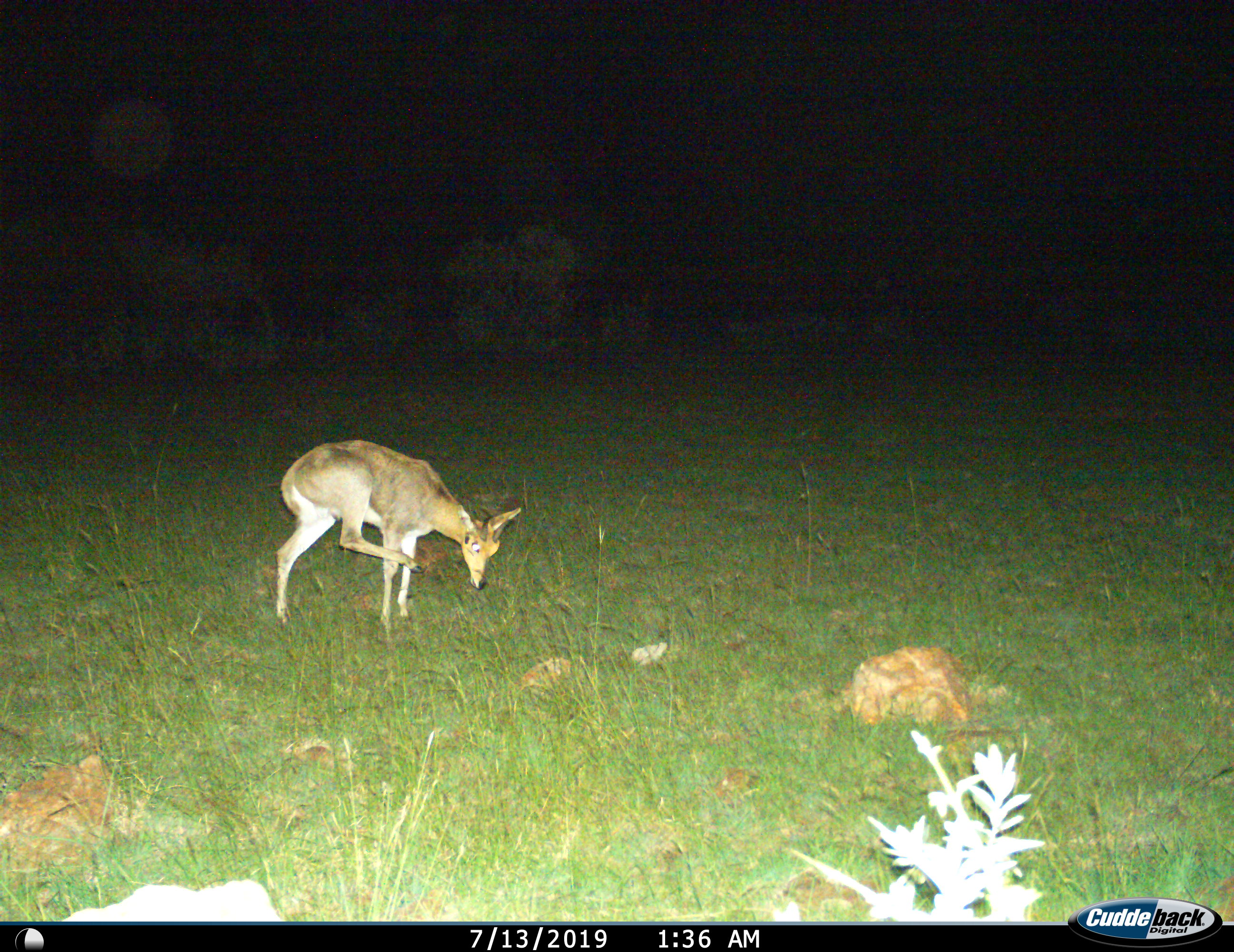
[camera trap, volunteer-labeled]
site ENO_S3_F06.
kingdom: Animalia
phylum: Chordata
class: Mammalia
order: Artiodactyla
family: Bovidae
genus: Redunca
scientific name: Redunca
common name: reedbuck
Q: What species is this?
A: Reedbuck (Redunca).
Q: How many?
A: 1.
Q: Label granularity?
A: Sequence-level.